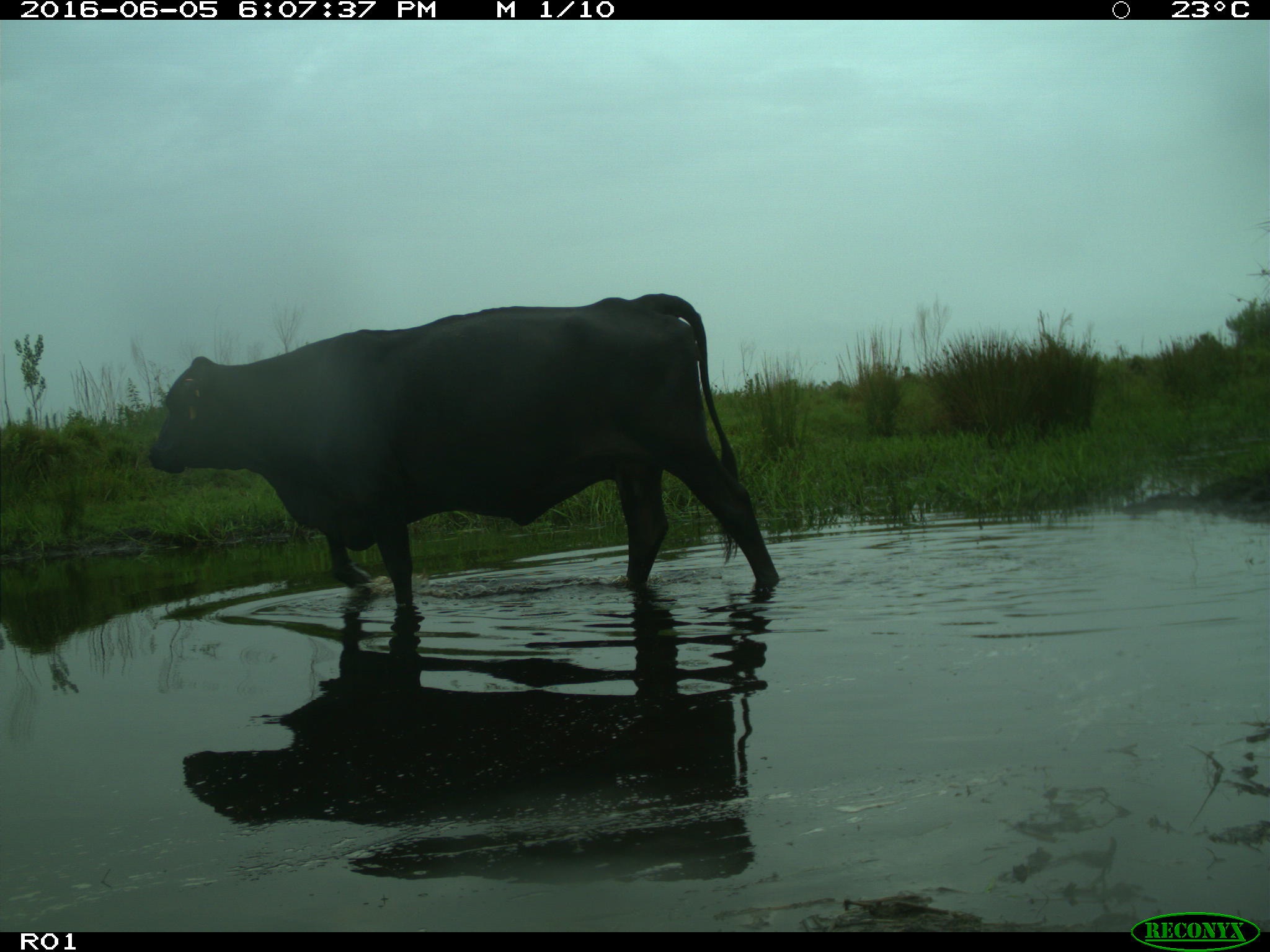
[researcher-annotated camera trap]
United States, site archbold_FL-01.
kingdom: Animalia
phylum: Chordata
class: Mammalia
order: Artiodactyla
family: Bovidae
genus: Bos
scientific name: Bos taurus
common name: domestic cow